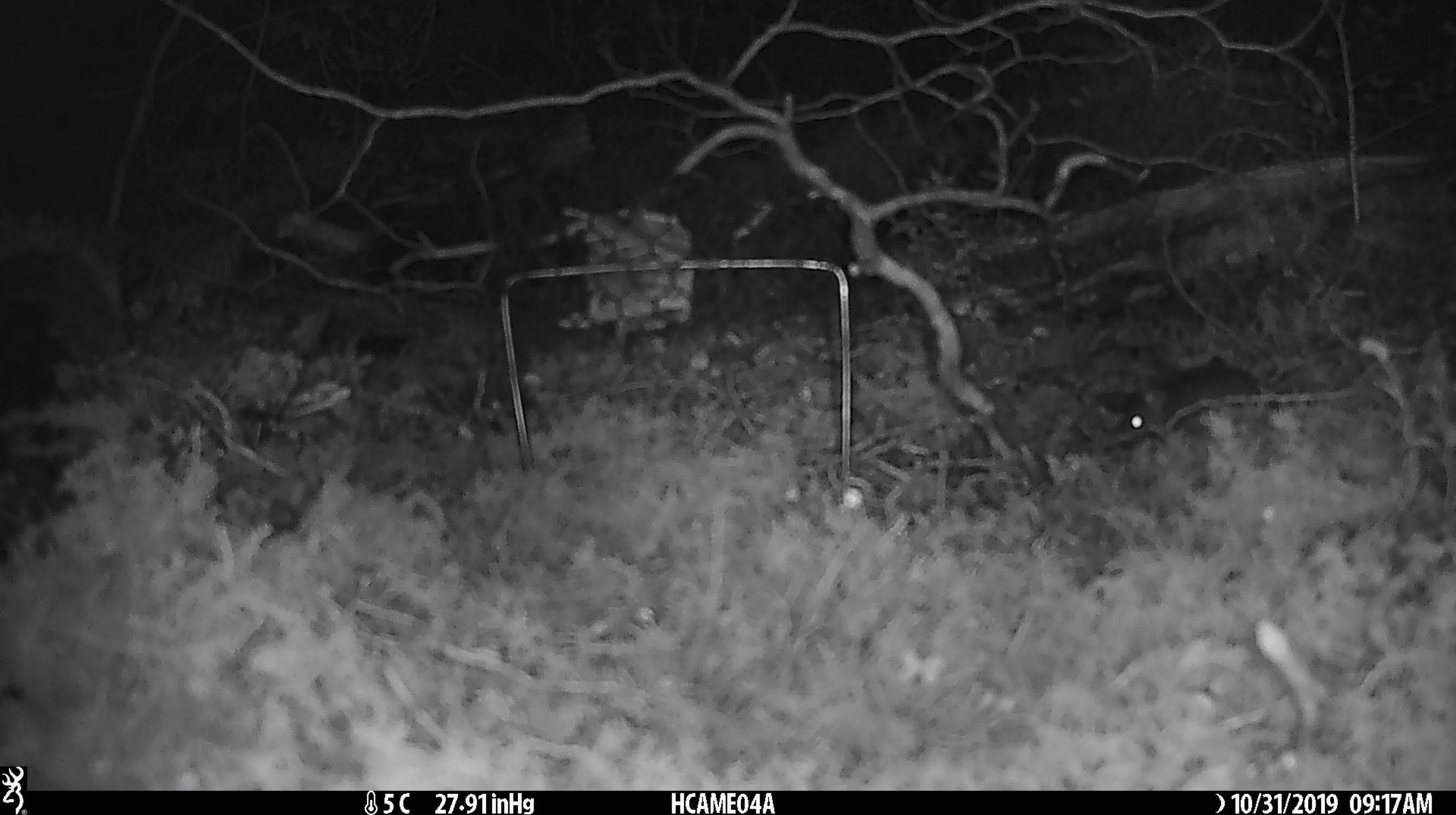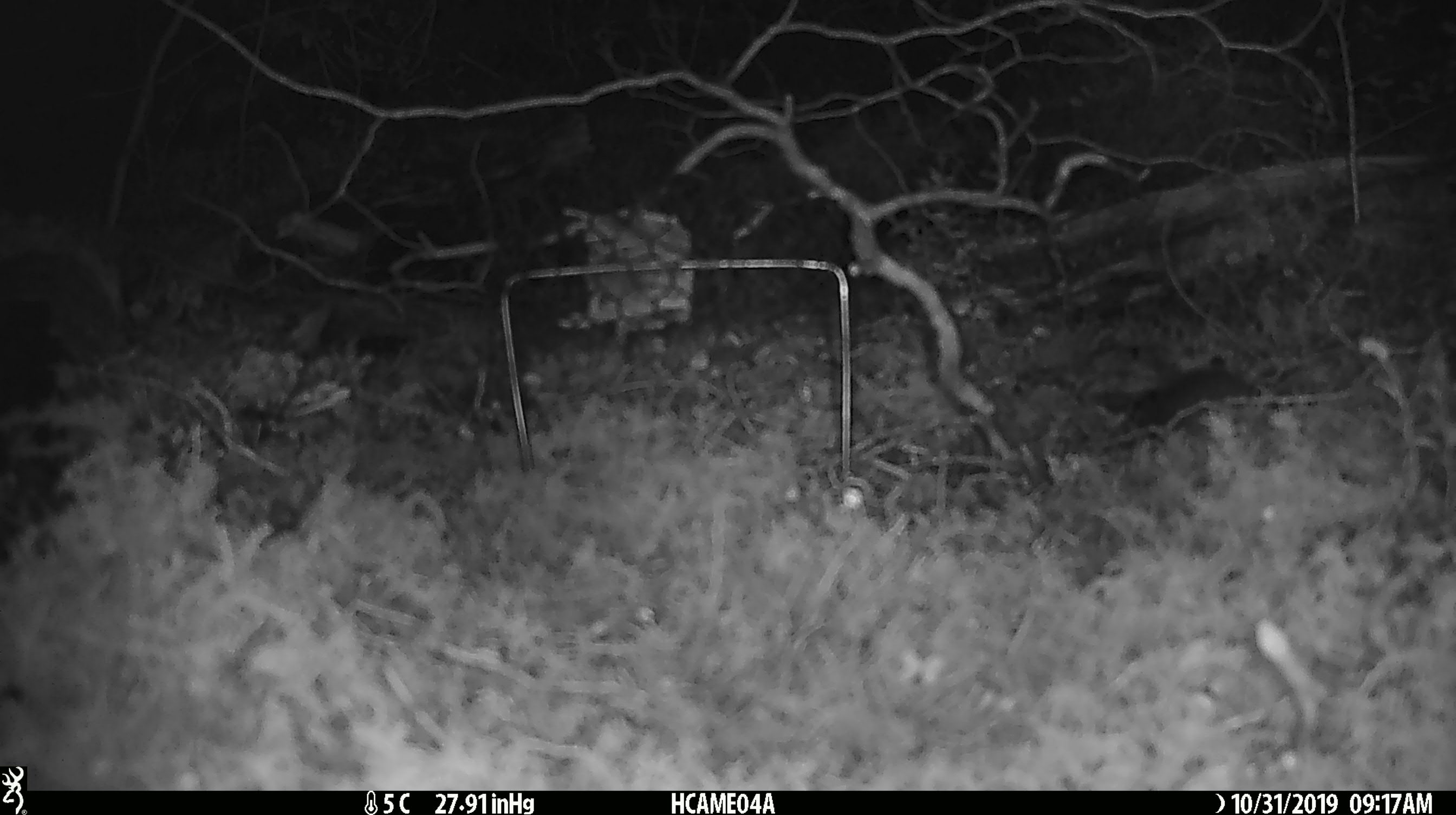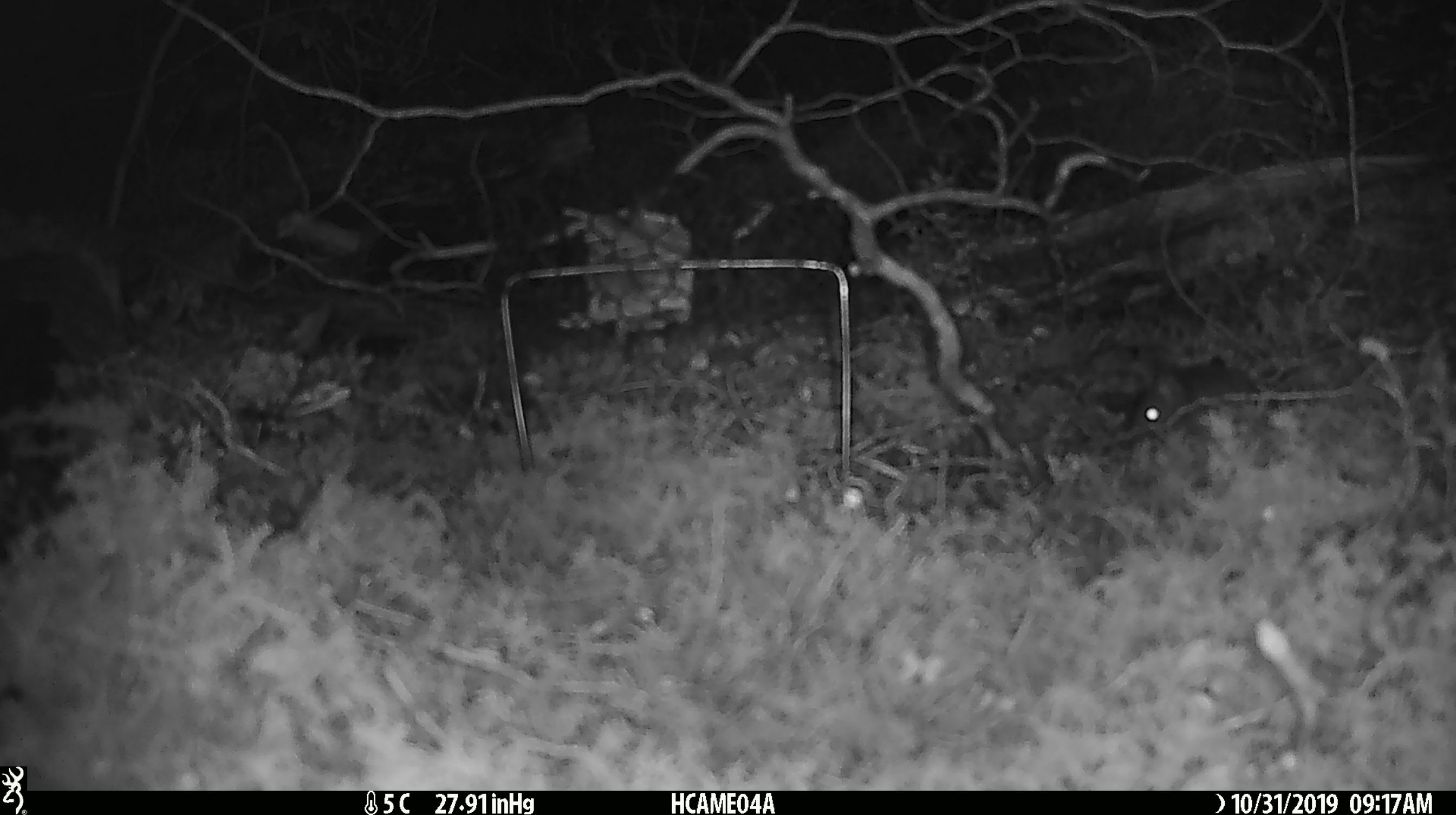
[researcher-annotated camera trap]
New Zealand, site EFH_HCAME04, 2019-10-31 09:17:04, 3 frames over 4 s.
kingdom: Animalia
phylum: Chordata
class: Mammalia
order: Rodentia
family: Muridae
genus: Mus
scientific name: Mus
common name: mouse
Mouse (Mus).